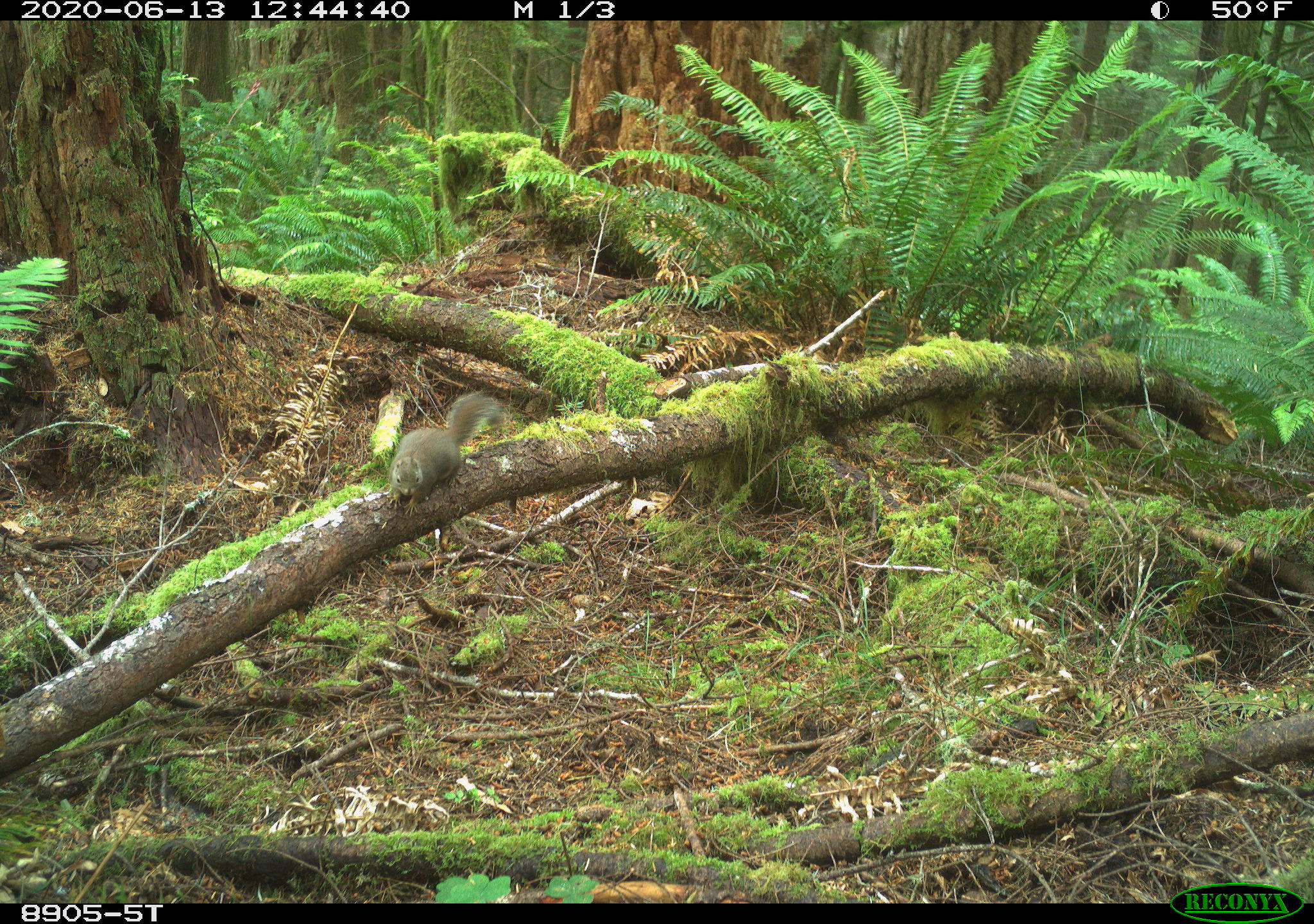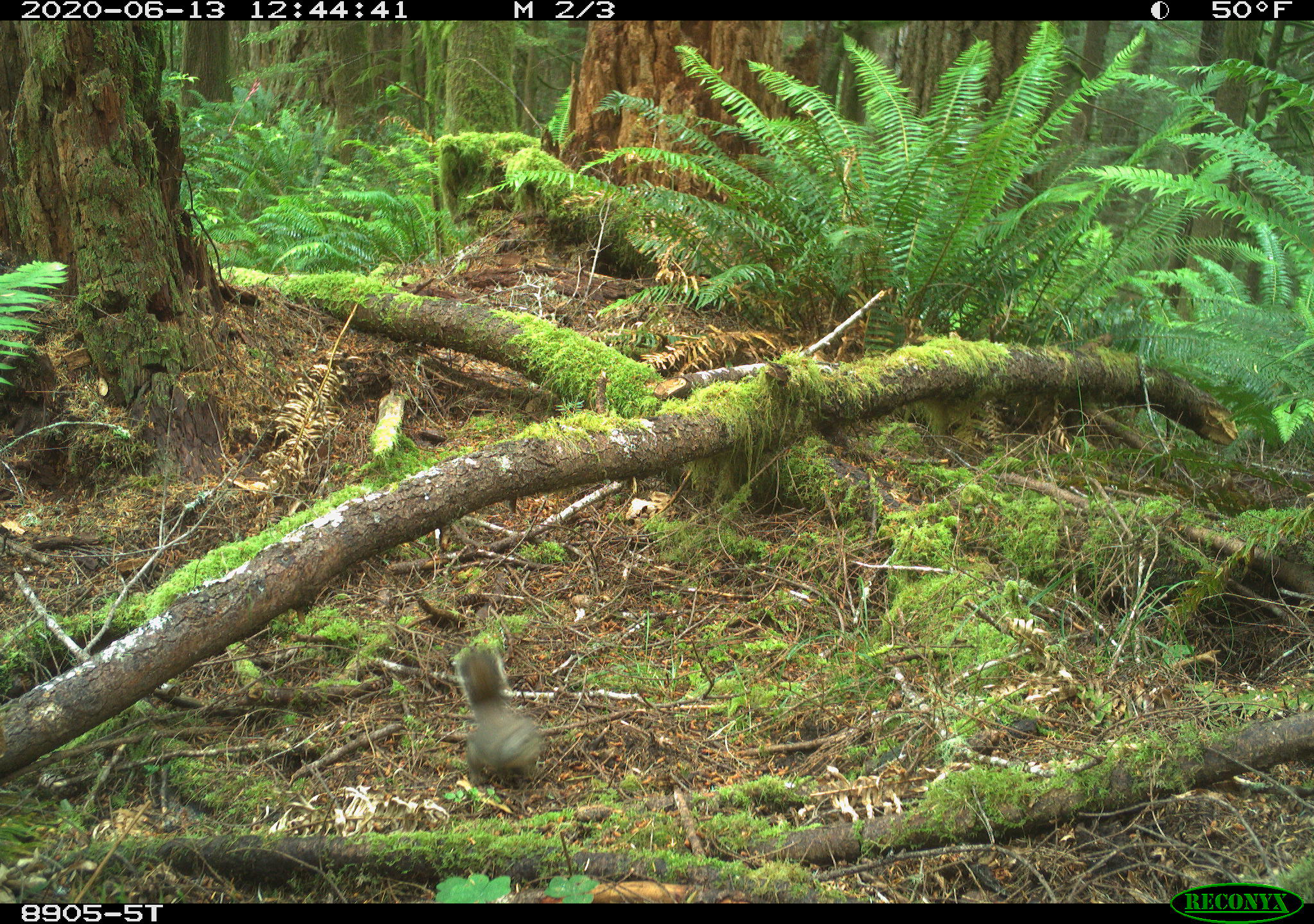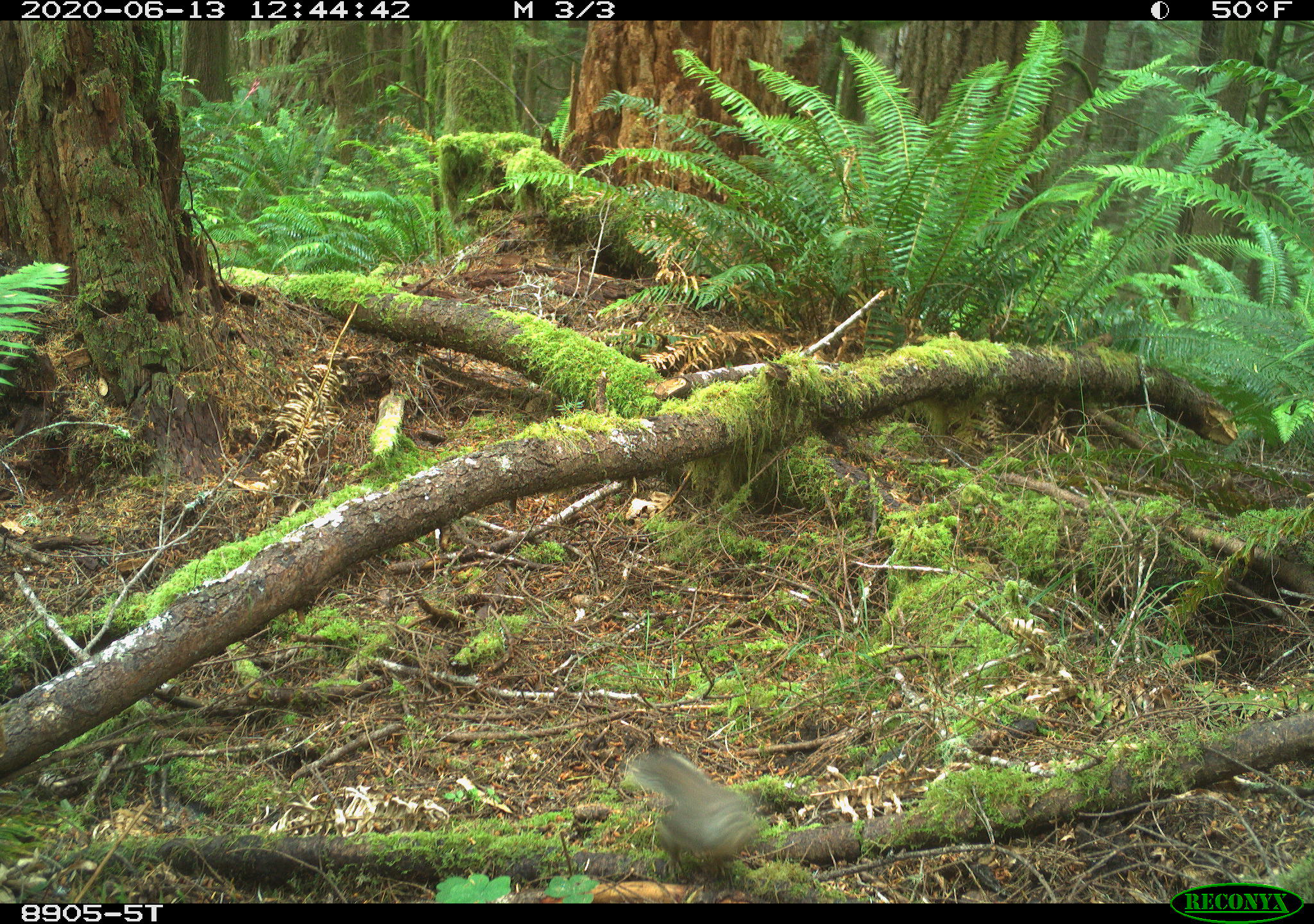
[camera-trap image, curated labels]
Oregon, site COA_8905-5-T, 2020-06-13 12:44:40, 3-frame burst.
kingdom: Animalia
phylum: Chordata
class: Mammalia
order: Rodentia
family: Sciuridae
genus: Tamiasciurus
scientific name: Tamiasciurus douglasii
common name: douglas squirrel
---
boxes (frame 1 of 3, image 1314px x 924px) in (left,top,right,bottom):
douglas squirrel: (381,394,498,510)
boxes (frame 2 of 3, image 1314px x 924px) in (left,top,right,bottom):
douglas squirrel: (452,643,544,785)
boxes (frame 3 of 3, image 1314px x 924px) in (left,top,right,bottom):
douglas squirrel: (629,745,771,870)